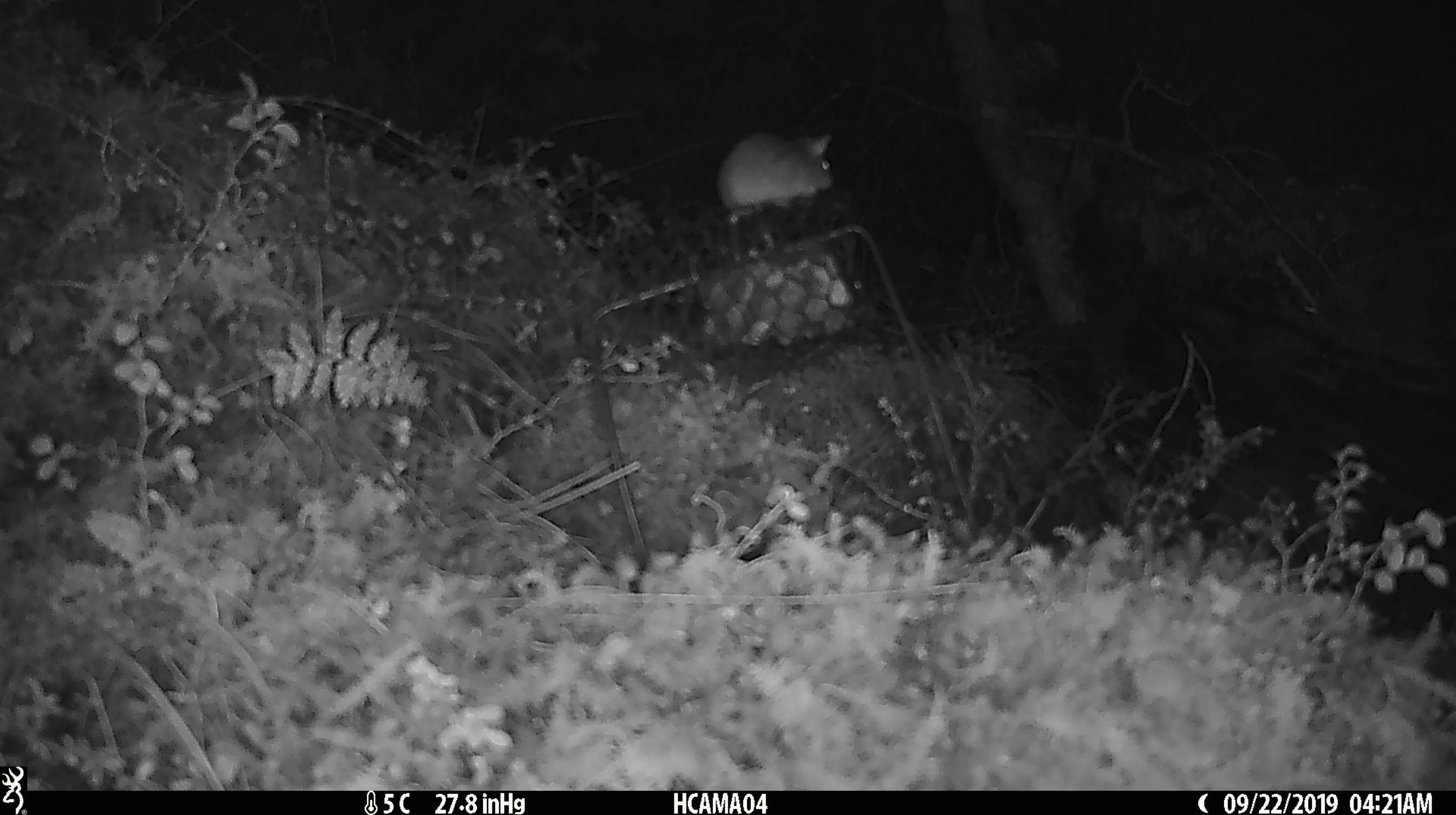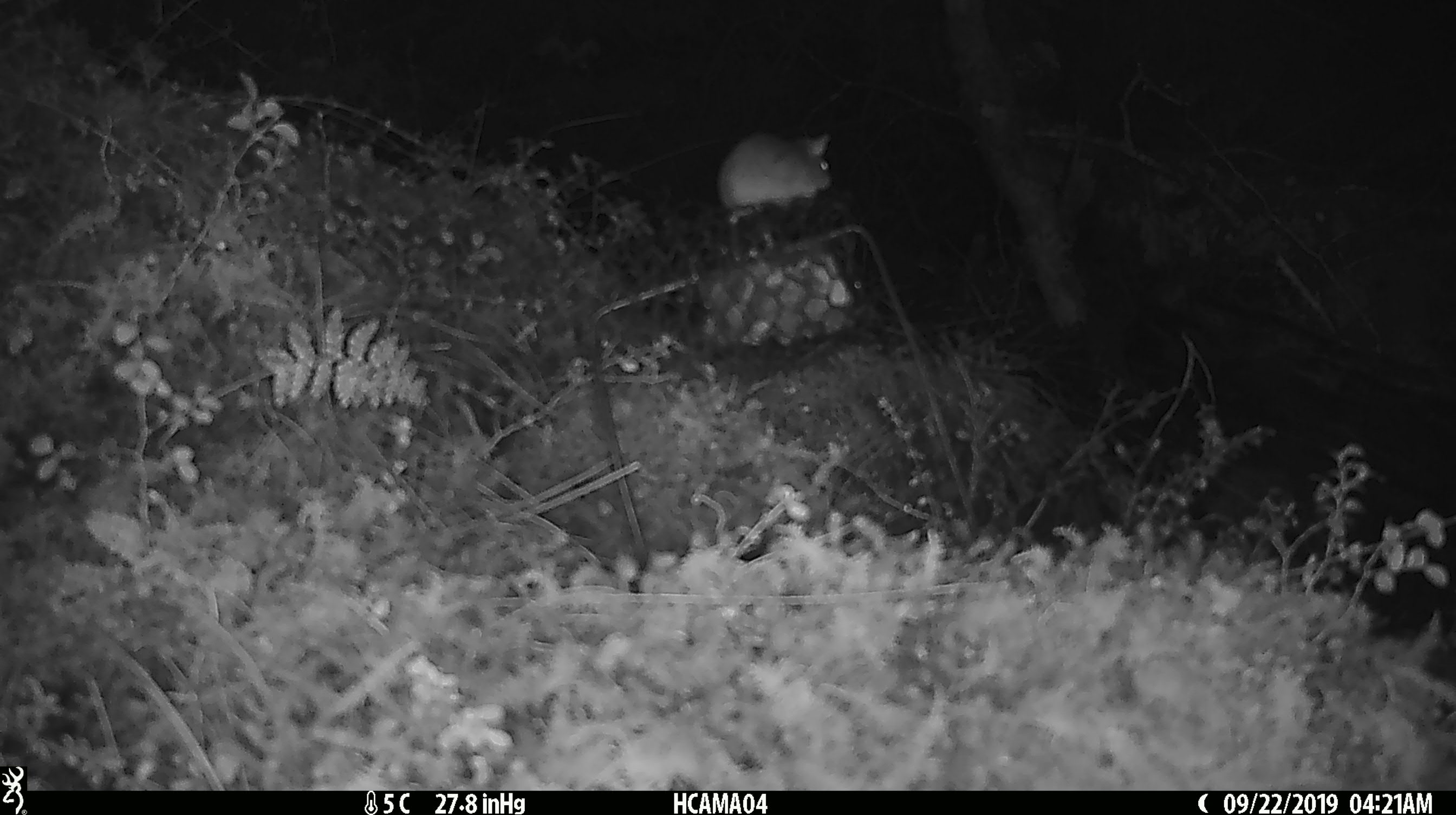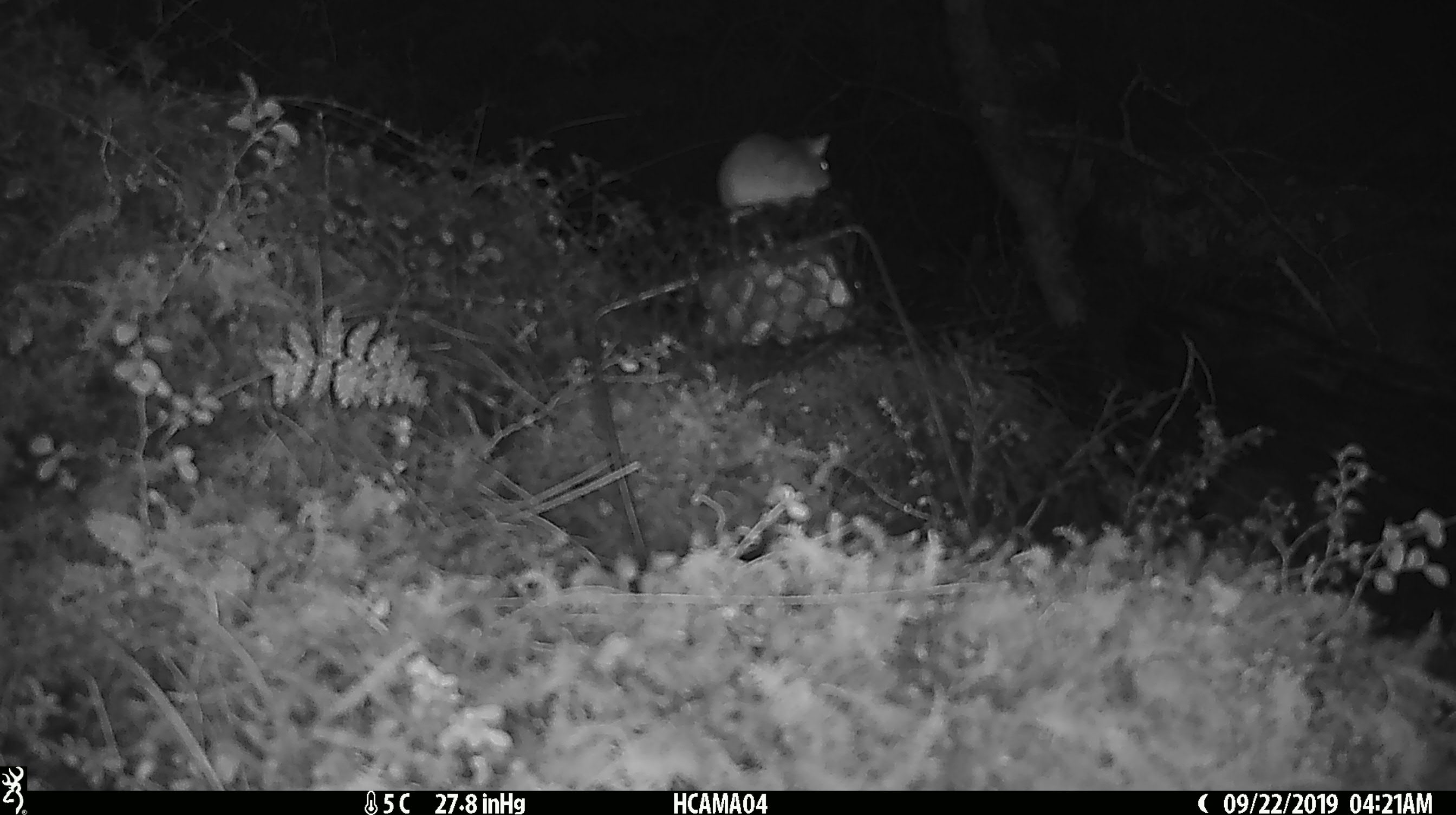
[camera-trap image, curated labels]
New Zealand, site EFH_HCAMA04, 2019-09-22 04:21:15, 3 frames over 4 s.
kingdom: Animalia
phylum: Chordata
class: Mammalia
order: Rodentia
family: Muridae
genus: Mus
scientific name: Mus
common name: mouse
Mouse (Mus).